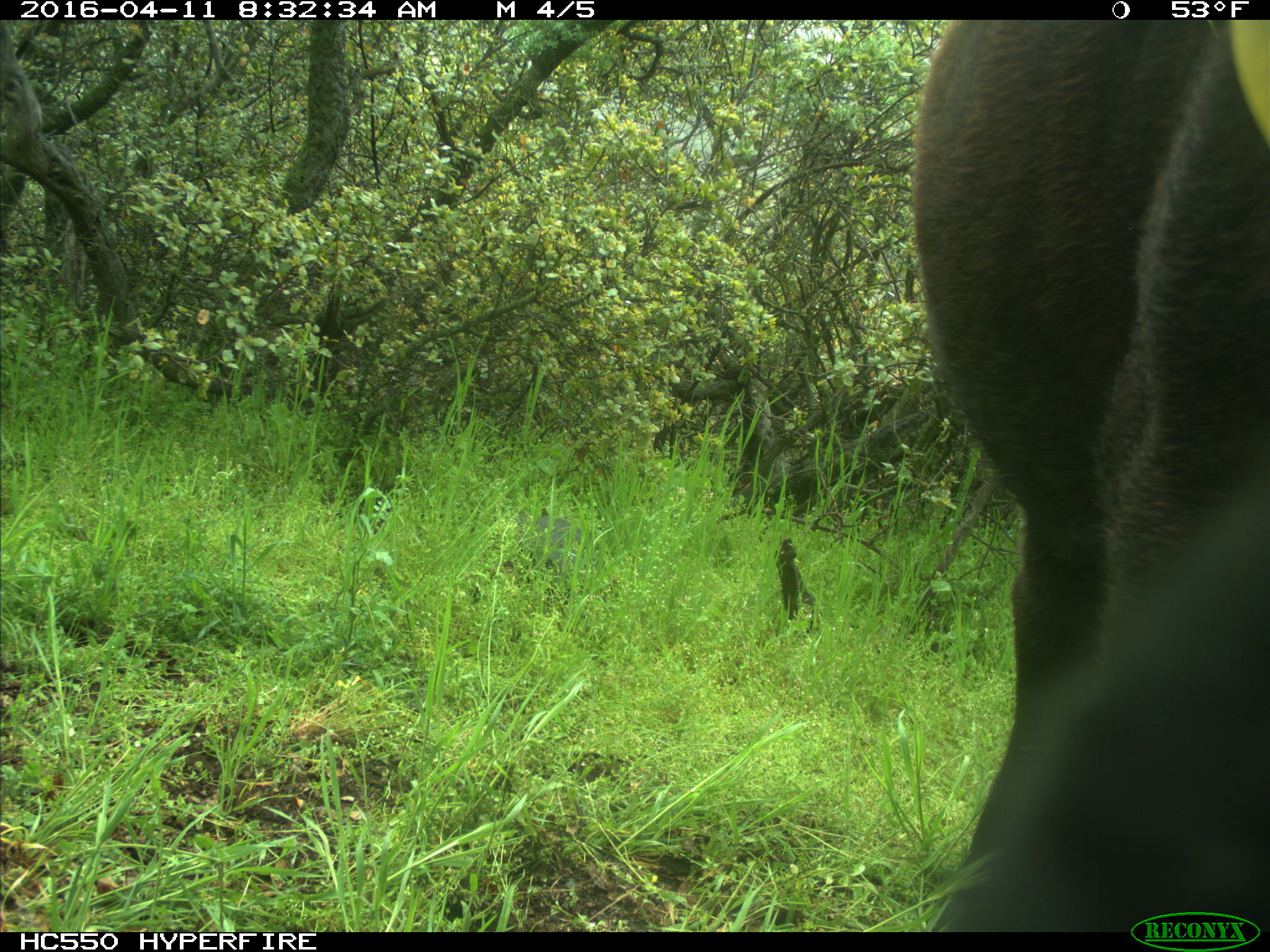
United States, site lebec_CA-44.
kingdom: Animalia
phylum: Chordata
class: Mammalia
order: Artiodactyla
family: Bovidae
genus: Bos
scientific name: Bos taurus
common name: domestic cow